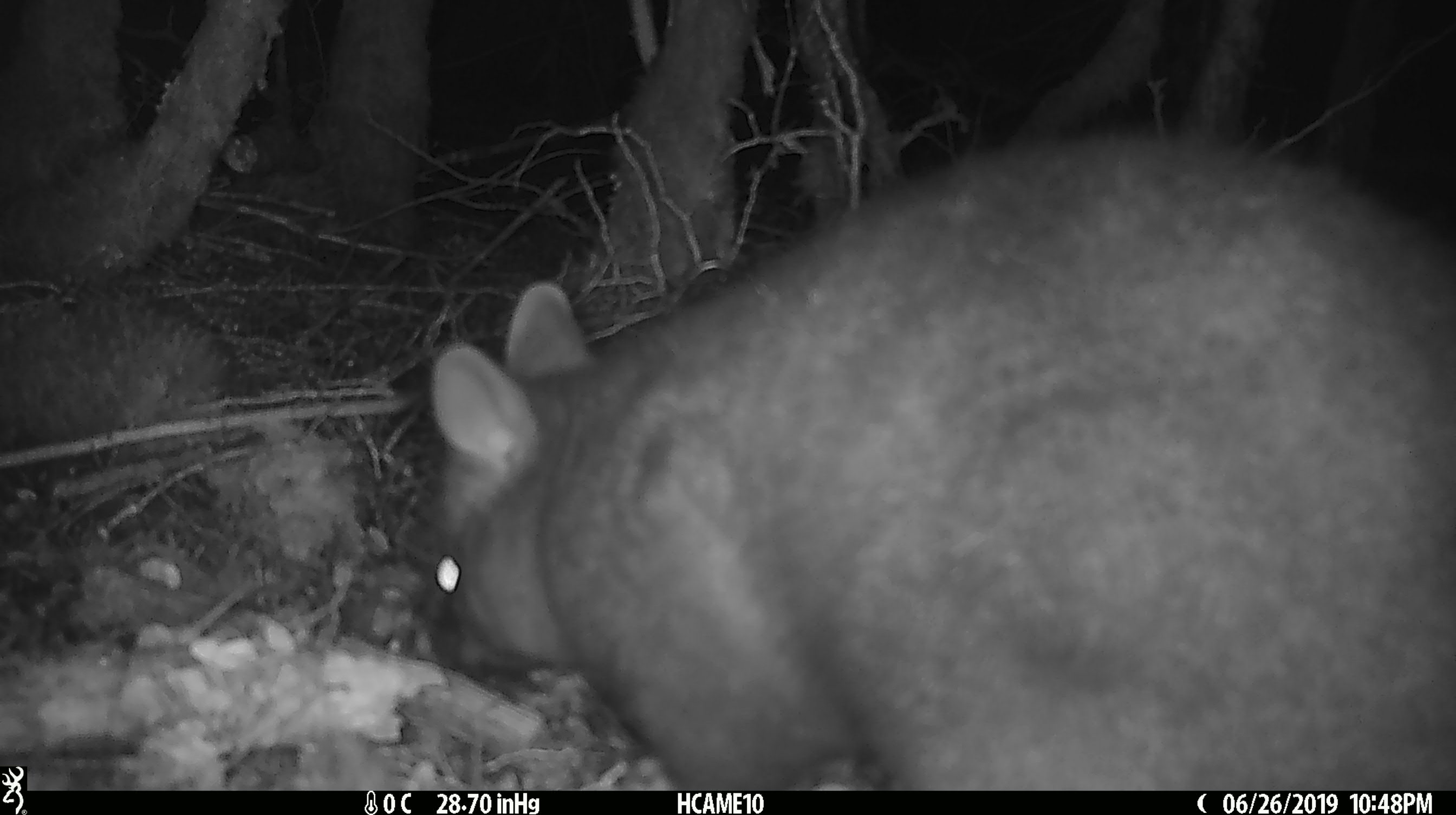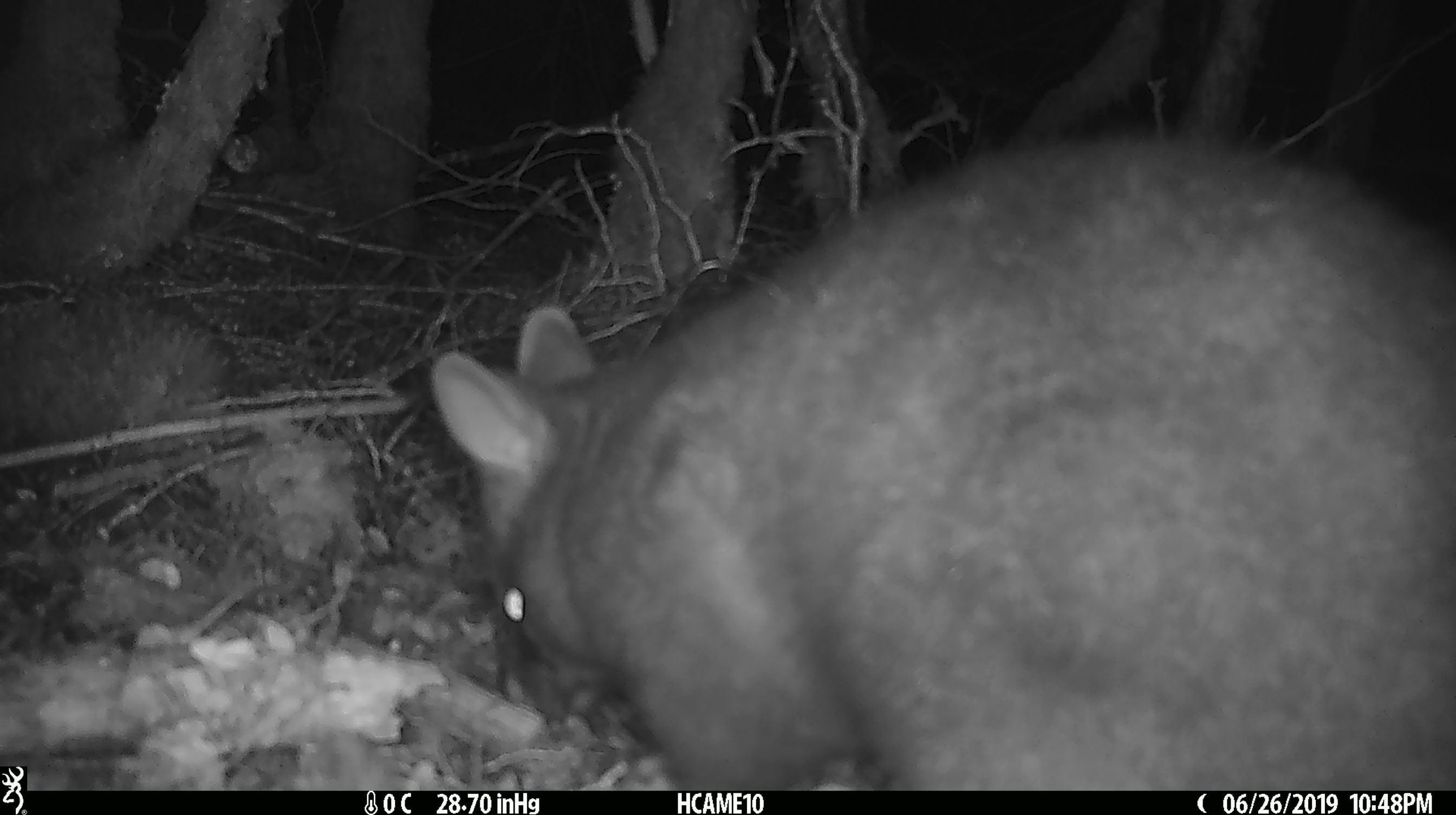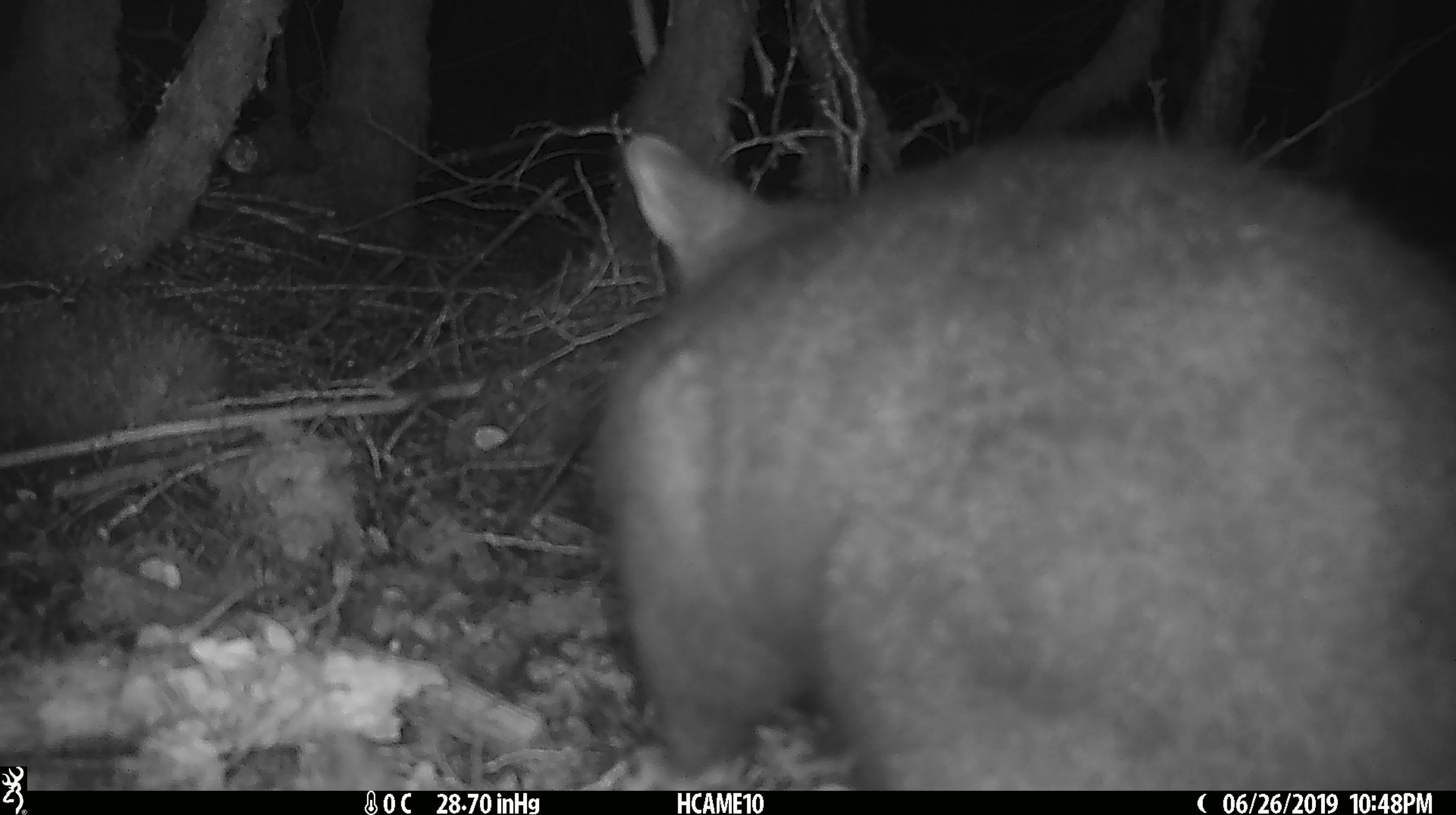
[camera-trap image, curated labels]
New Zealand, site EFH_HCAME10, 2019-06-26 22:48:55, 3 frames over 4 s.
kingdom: Animalia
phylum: Chordata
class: Mammalia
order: Diprotodontia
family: Phalangeridae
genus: Trichosurus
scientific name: Trichosurus vulpecula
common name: common brushtail possum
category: possum